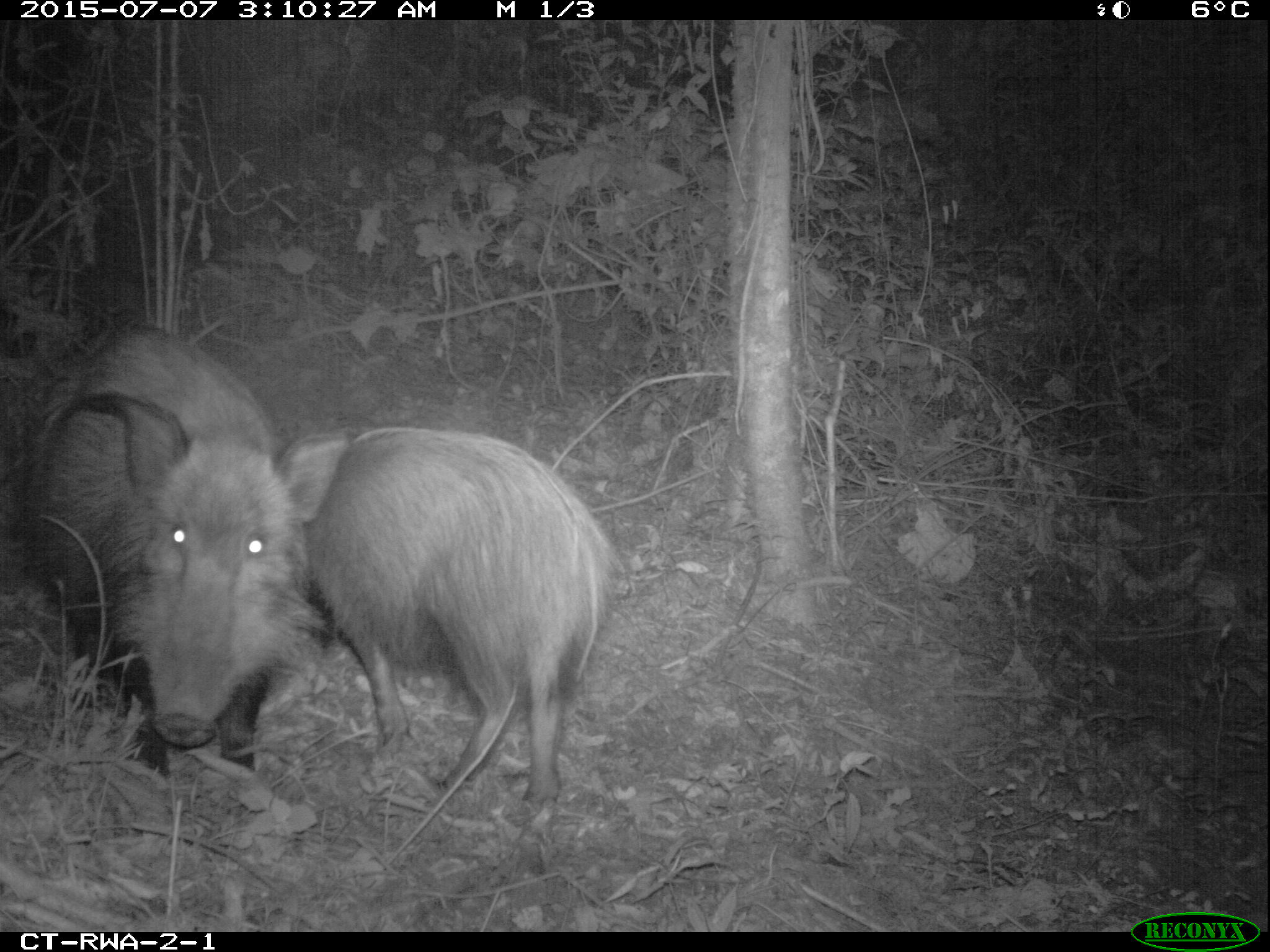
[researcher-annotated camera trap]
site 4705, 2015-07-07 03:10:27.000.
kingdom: Animalia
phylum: Chordata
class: Mammalia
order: Artiodactyla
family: Suidae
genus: Potamochoerus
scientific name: Potamochoerus larvatus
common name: bushpig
Potamochoerus larvatus (bushpig), count 2.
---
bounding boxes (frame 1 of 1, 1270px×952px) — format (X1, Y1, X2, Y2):
potamochoerus larvatus: (272, 425, 624, 827); (20, 318, 293, 777)